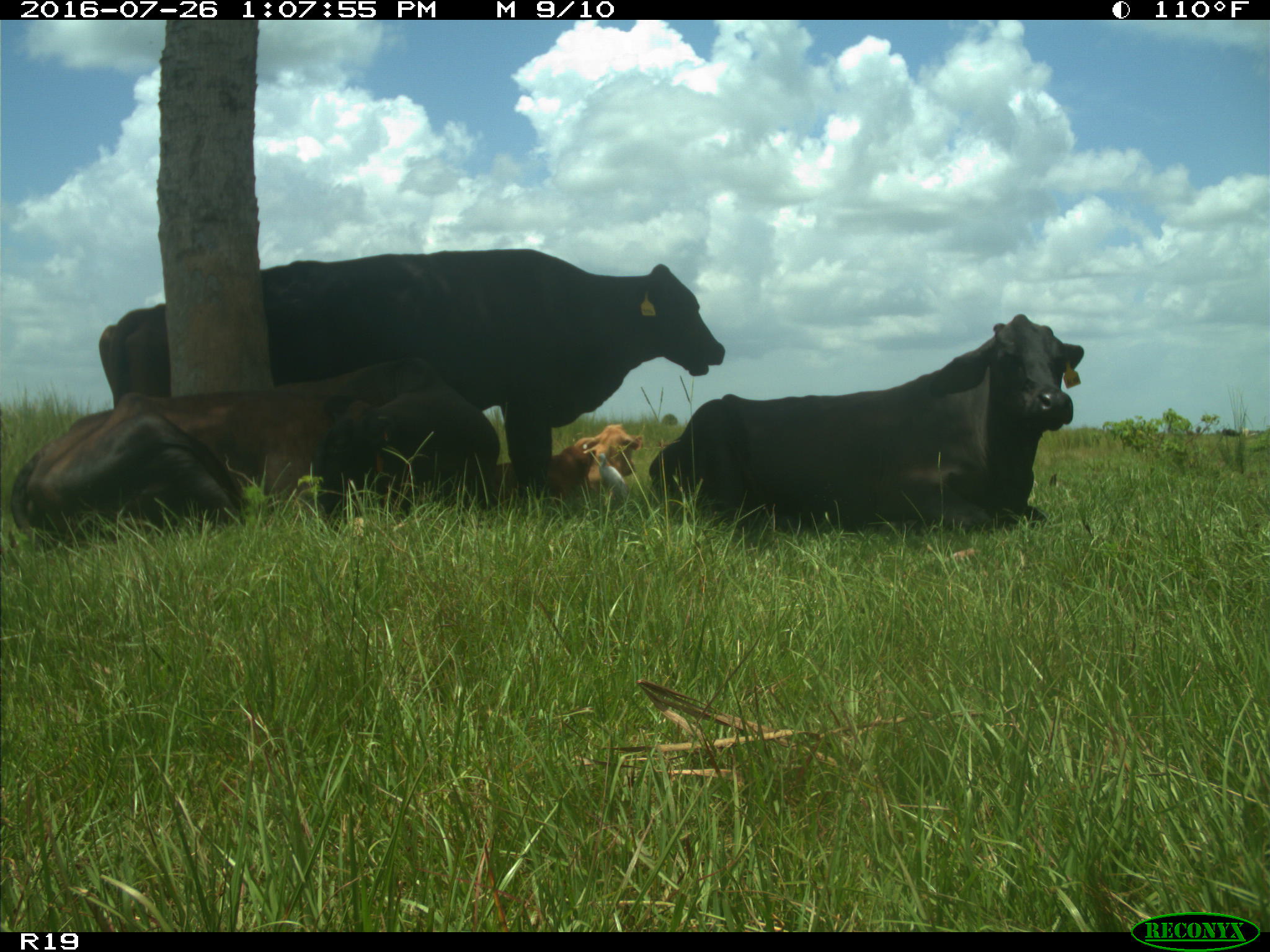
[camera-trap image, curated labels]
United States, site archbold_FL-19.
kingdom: Animalia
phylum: Chordata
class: Mammalia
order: Artiodactyla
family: Bovidae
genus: Bos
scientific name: Bos taurus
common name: domestic cow